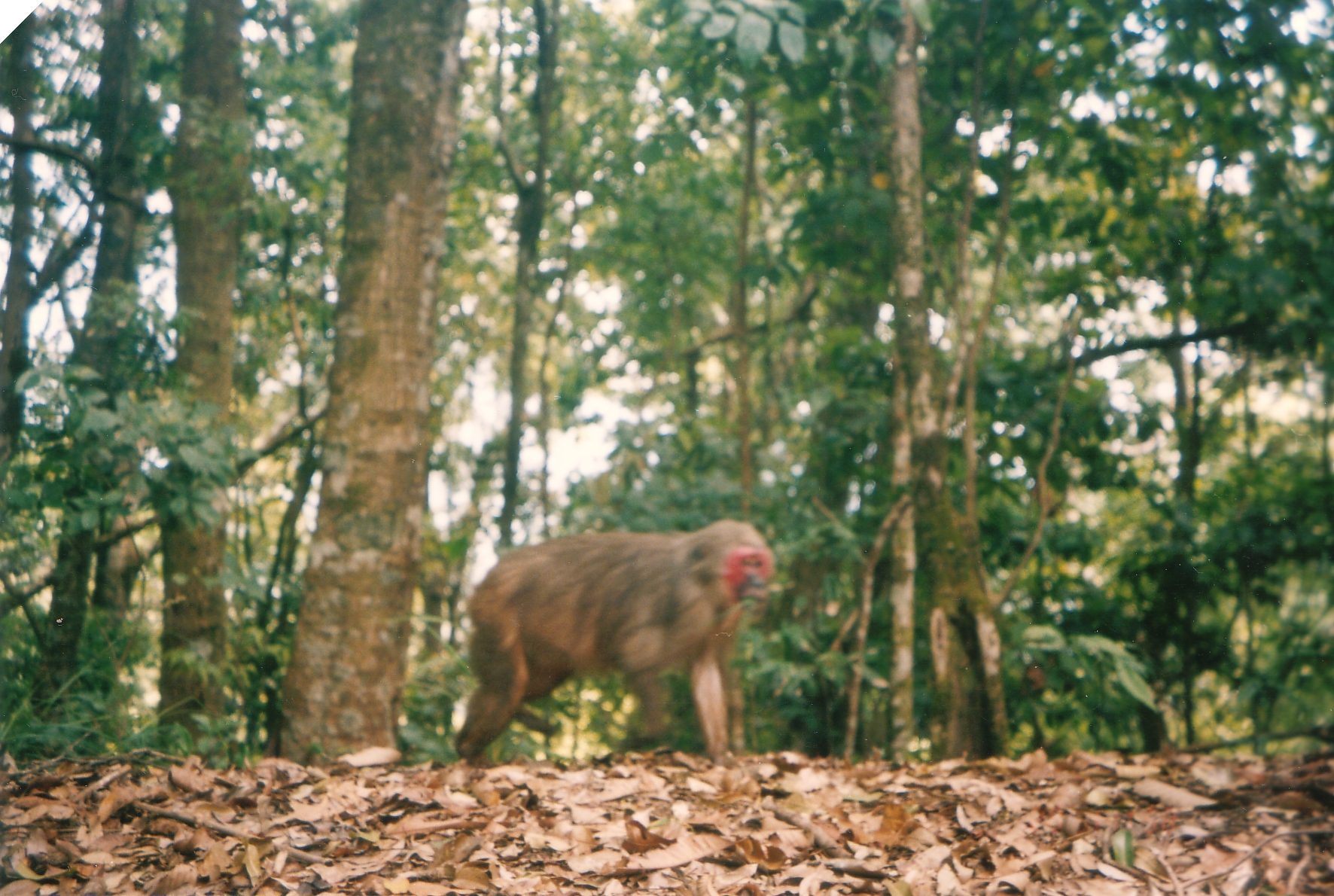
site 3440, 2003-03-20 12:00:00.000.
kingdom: Animalia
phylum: Chordata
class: Mammalia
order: Primates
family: Cercopithecidae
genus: Macaca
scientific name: Macaca arctoides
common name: stump-tailed macaque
Macaca arctoides (stump-tailed macaque), count 1.